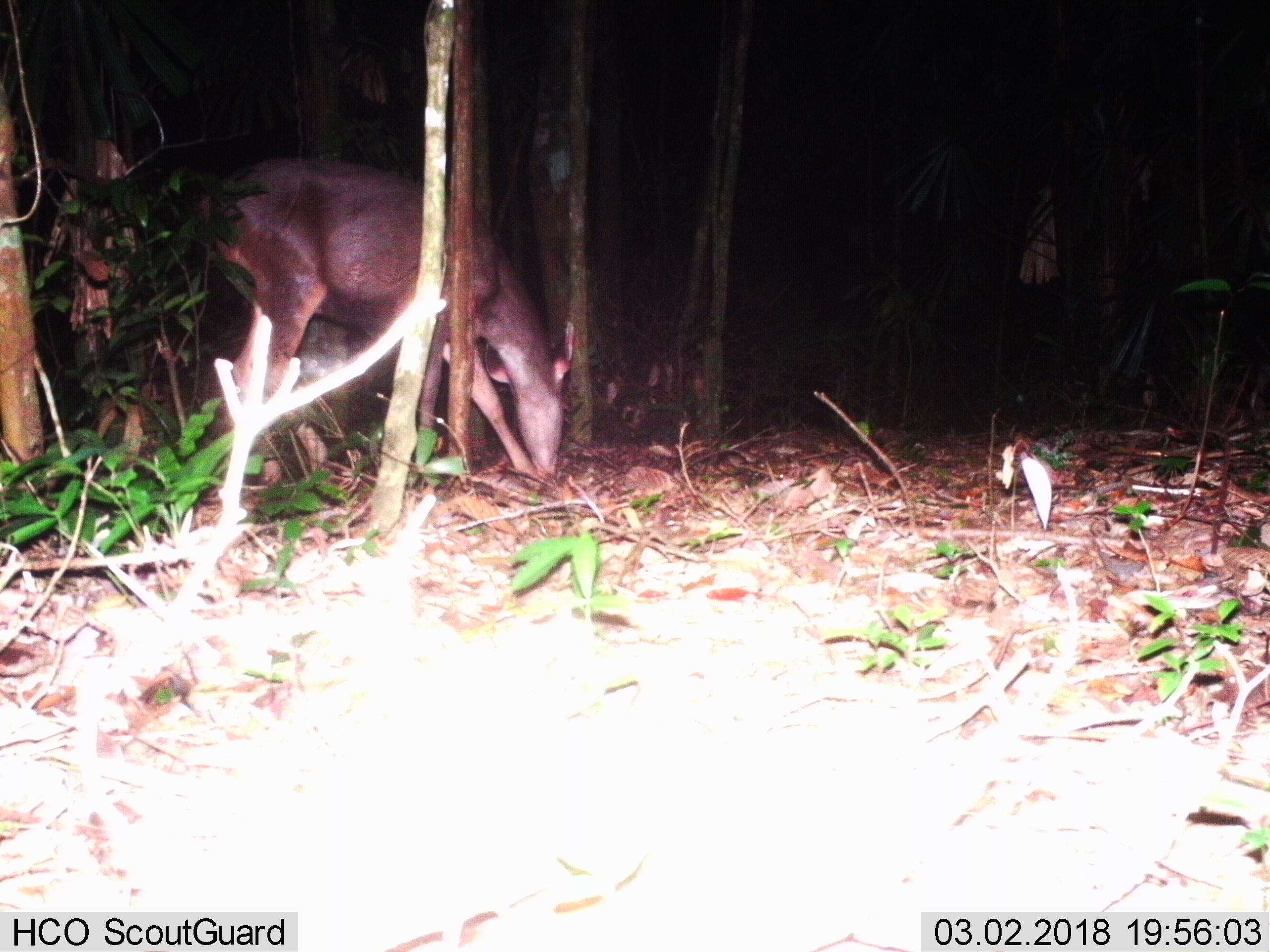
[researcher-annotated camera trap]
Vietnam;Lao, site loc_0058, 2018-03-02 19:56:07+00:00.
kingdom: Animalia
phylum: Chordata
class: Mammalia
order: Artiodactyla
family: Cervidae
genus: Rusa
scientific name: Rusa unicolor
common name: sambar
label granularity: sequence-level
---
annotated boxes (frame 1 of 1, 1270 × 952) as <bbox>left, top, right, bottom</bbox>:
sambar: <bbox>198, 157, 578, 478</bbox>